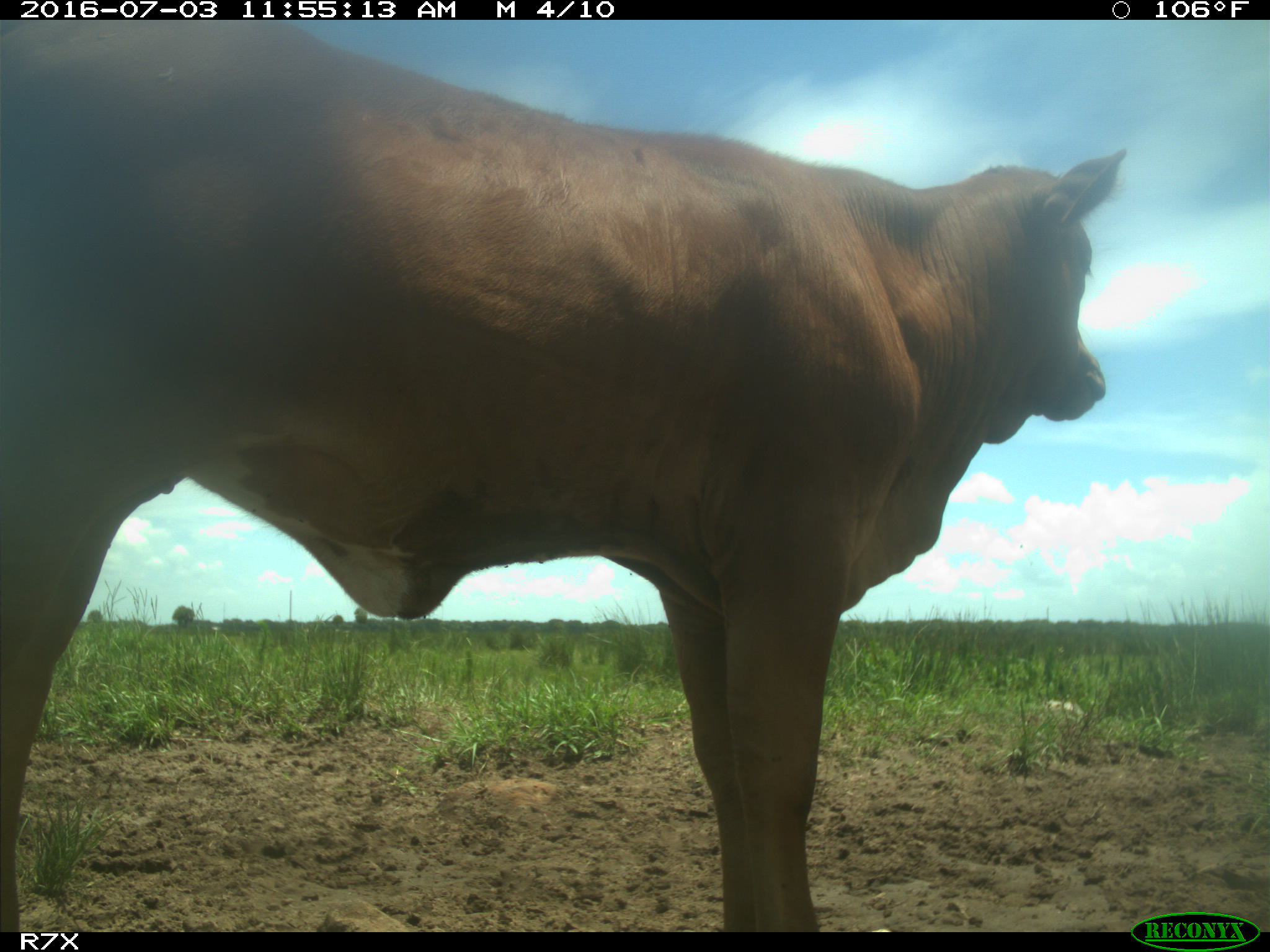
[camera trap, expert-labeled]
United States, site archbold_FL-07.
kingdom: Animalia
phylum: Chordata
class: Mammalia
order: Artiodactyla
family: Bovidae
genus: Bos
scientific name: Bos taurus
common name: domestic cow